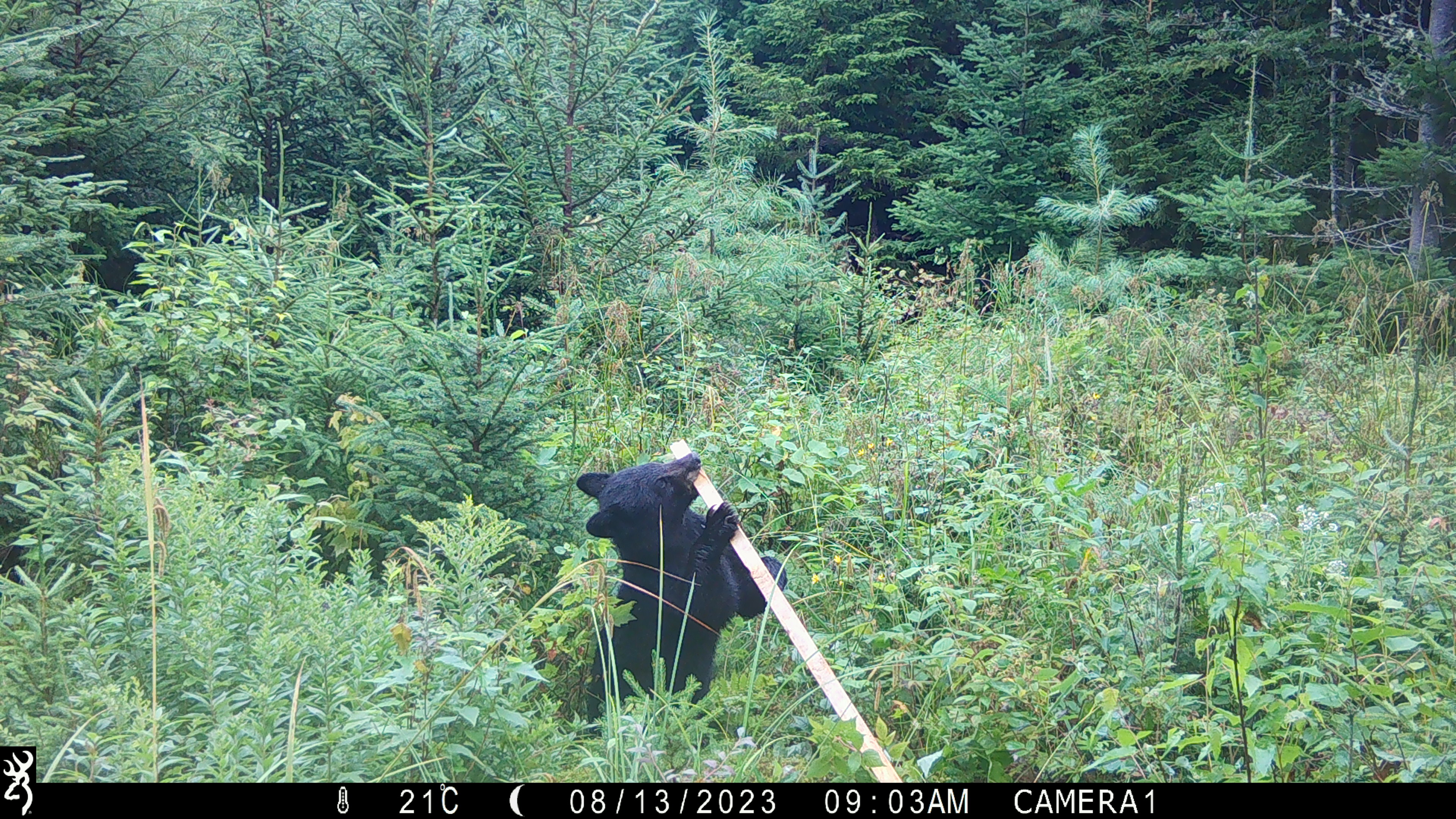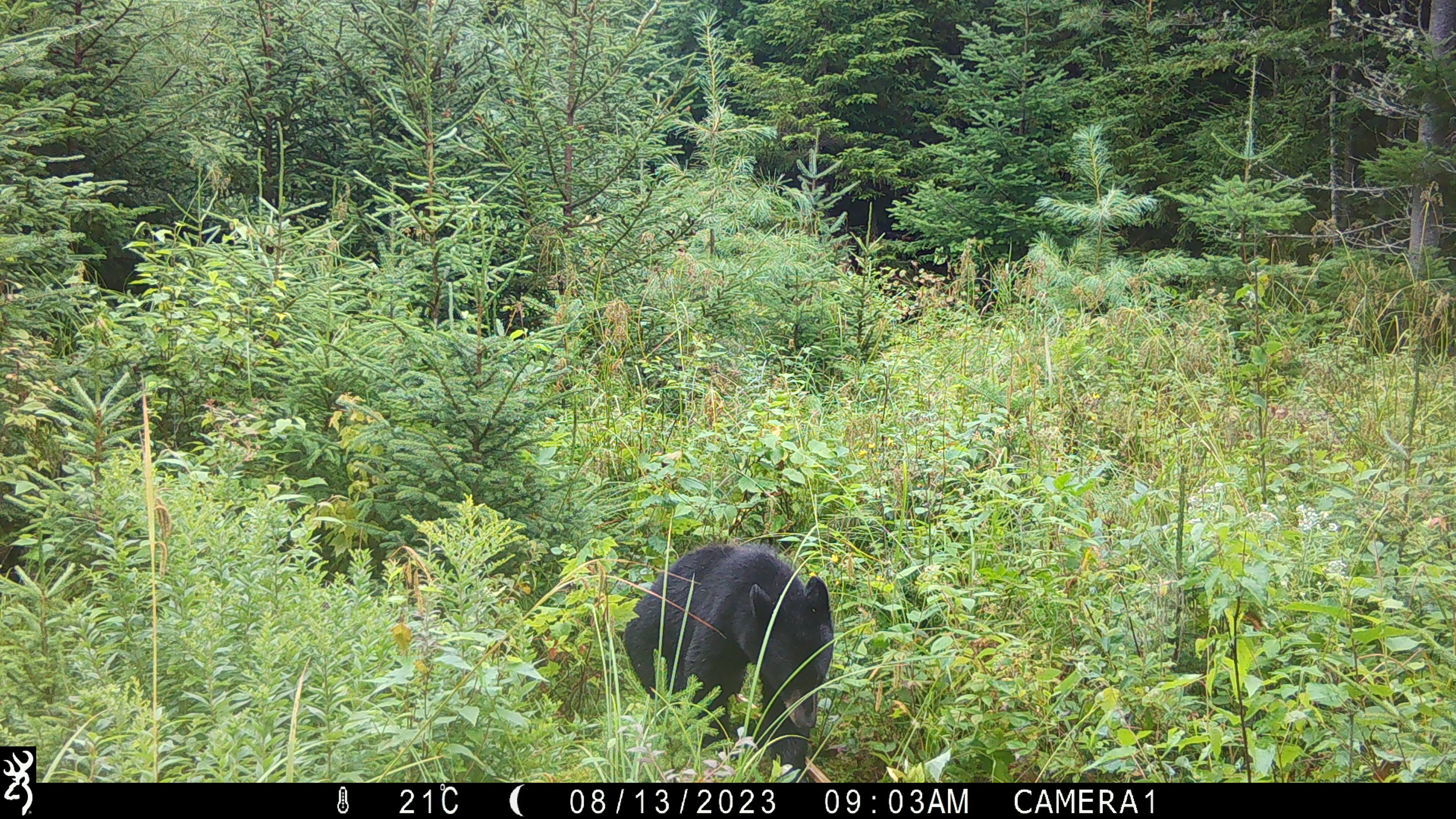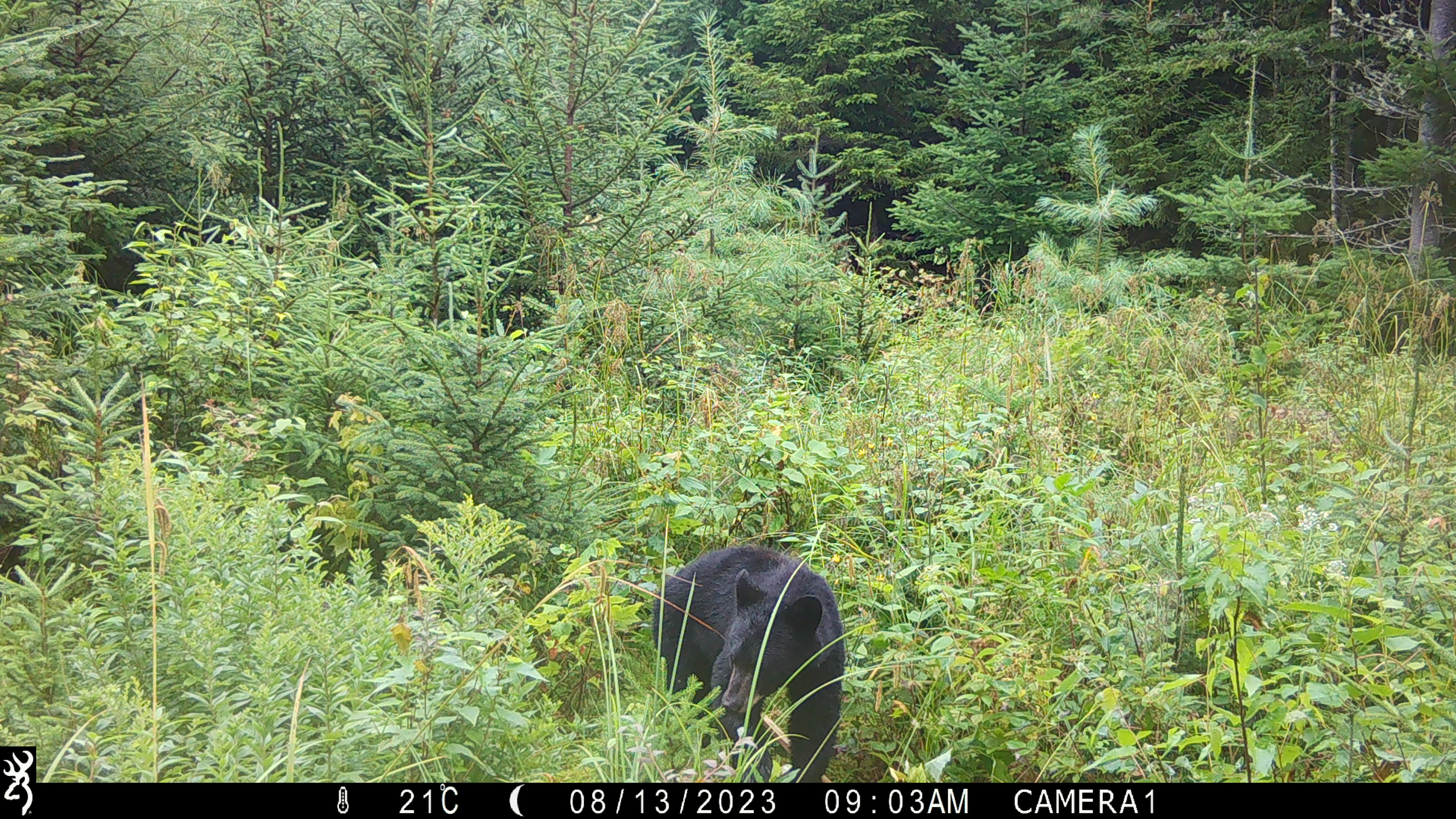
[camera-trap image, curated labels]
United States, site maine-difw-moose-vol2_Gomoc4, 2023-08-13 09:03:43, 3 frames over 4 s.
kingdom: Animalia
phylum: Chordata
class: Mammalia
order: Carnivora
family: Ursidae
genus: Ursus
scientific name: Ursus americanus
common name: black bear